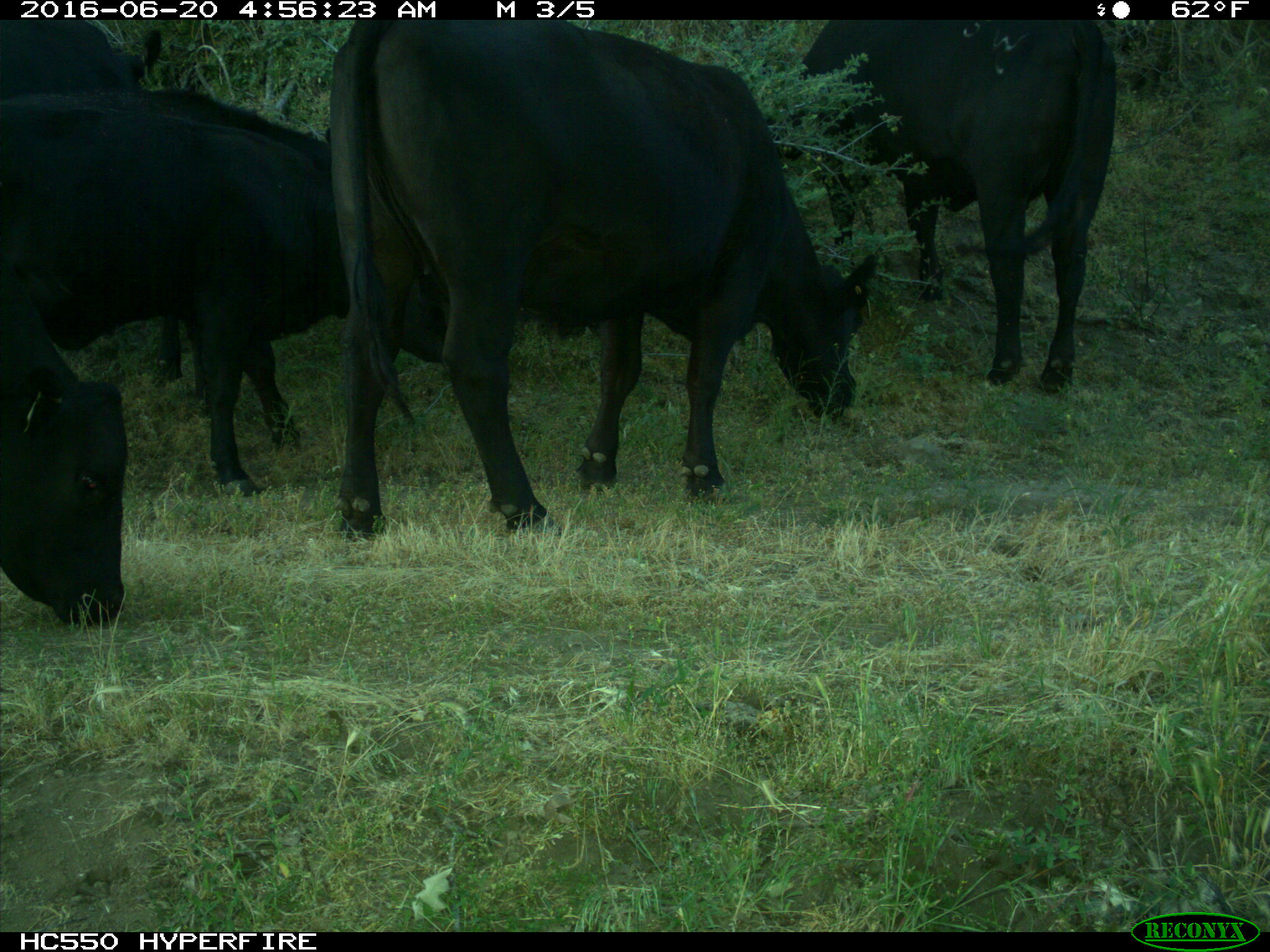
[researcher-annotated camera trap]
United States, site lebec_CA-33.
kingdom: Animalia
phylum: Chordata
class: Mammalia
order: Artiodactyla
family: Bovidae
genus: Bos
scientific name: Bos taurus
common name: domestic cow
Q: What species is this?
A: Bos taurus (domestic cow).